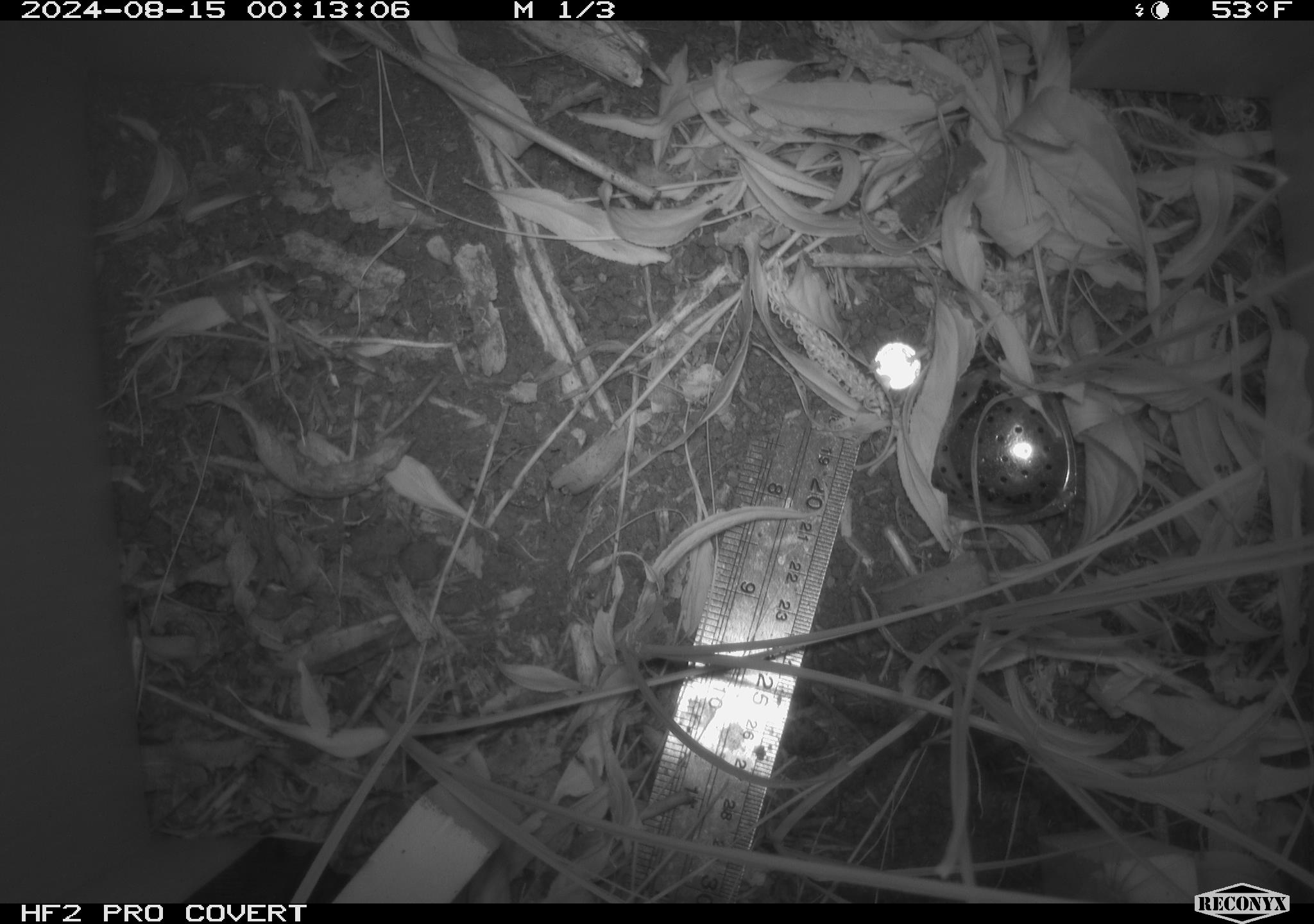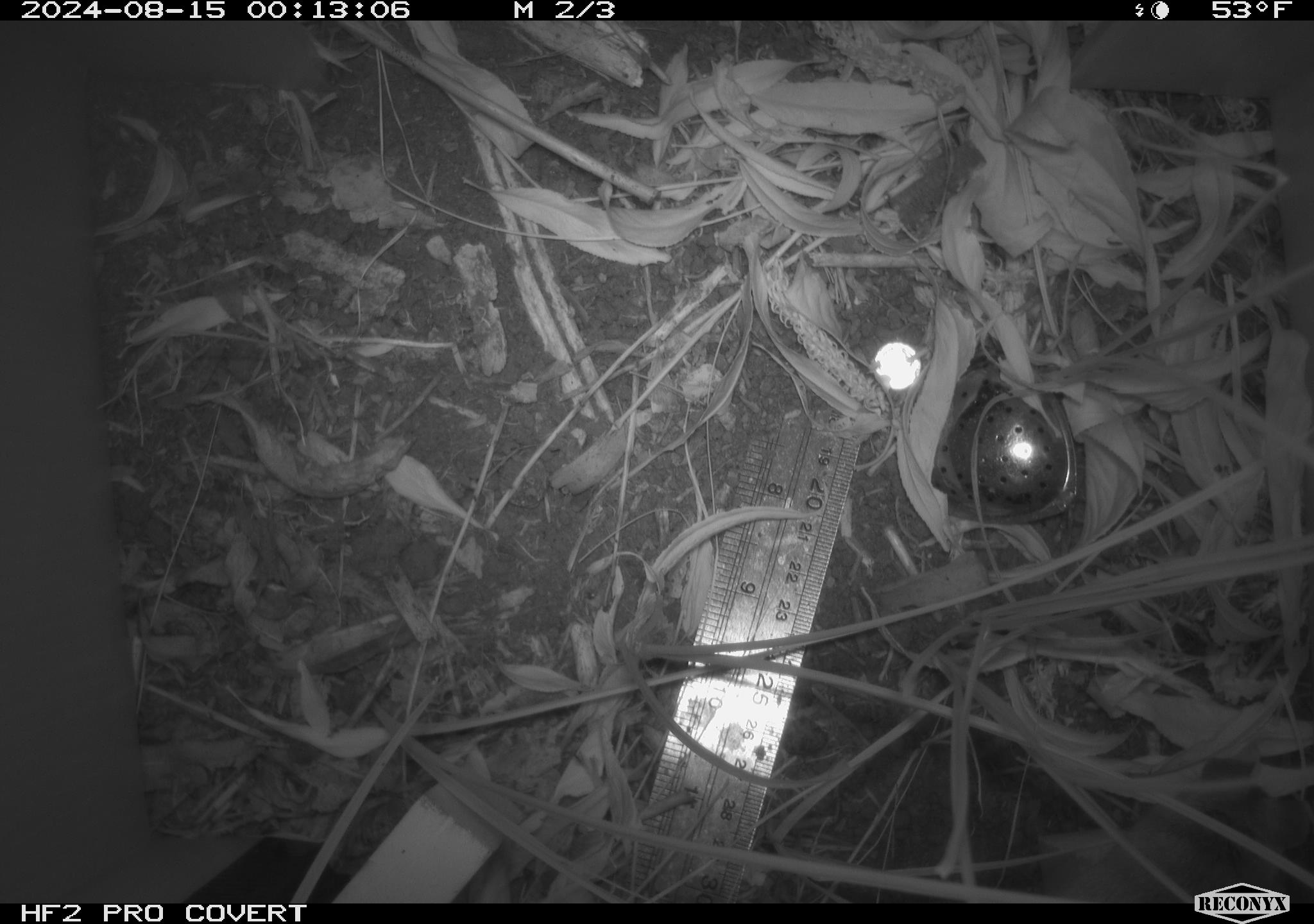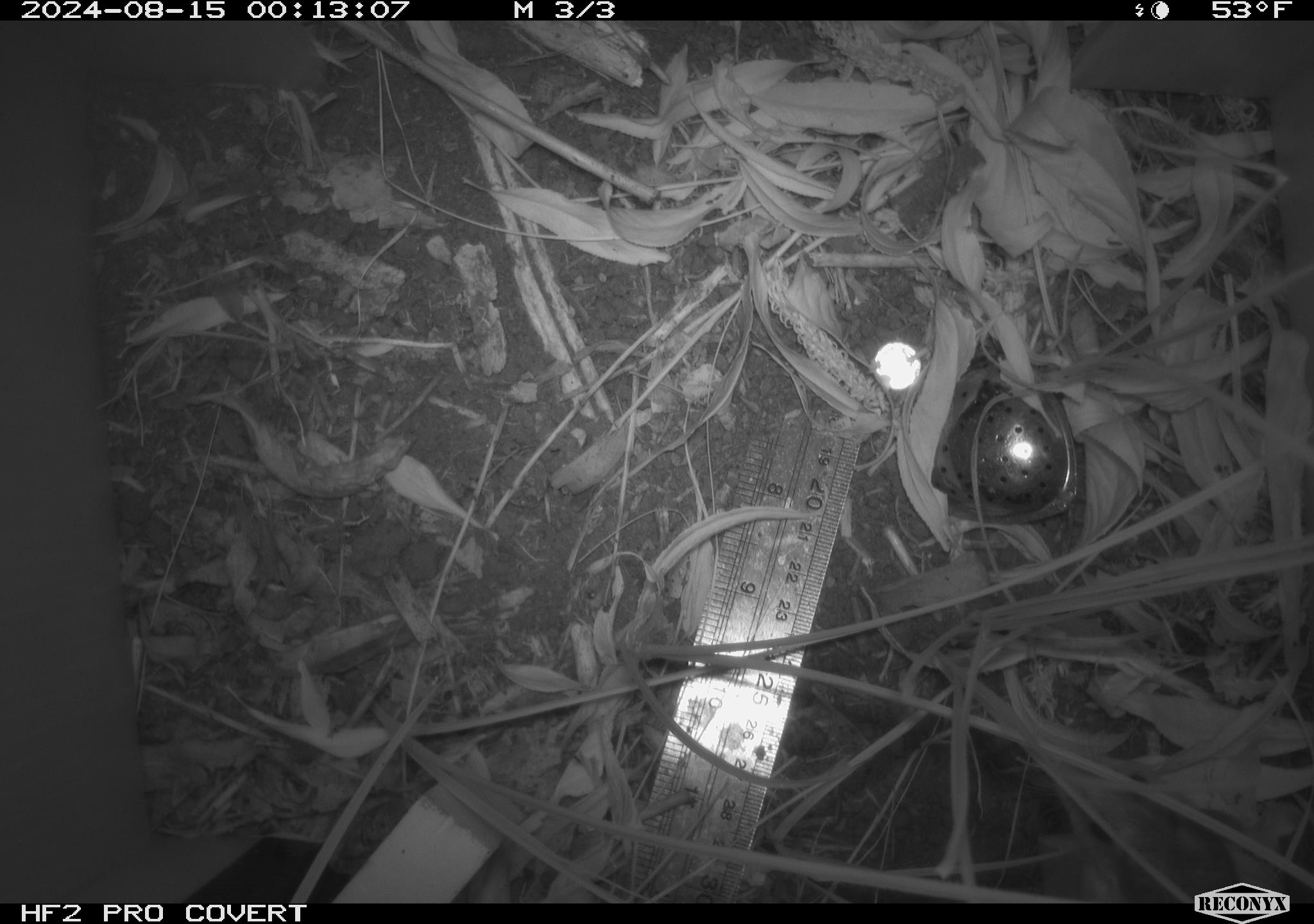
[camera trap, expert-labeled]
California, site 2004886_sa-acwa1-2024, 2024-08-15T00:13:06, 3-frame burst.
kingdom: Animalia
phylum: Chordata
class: Mammalia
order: Rodentia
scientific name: Rodentia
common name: rodent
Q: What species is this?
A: Rodent (Rodentia).